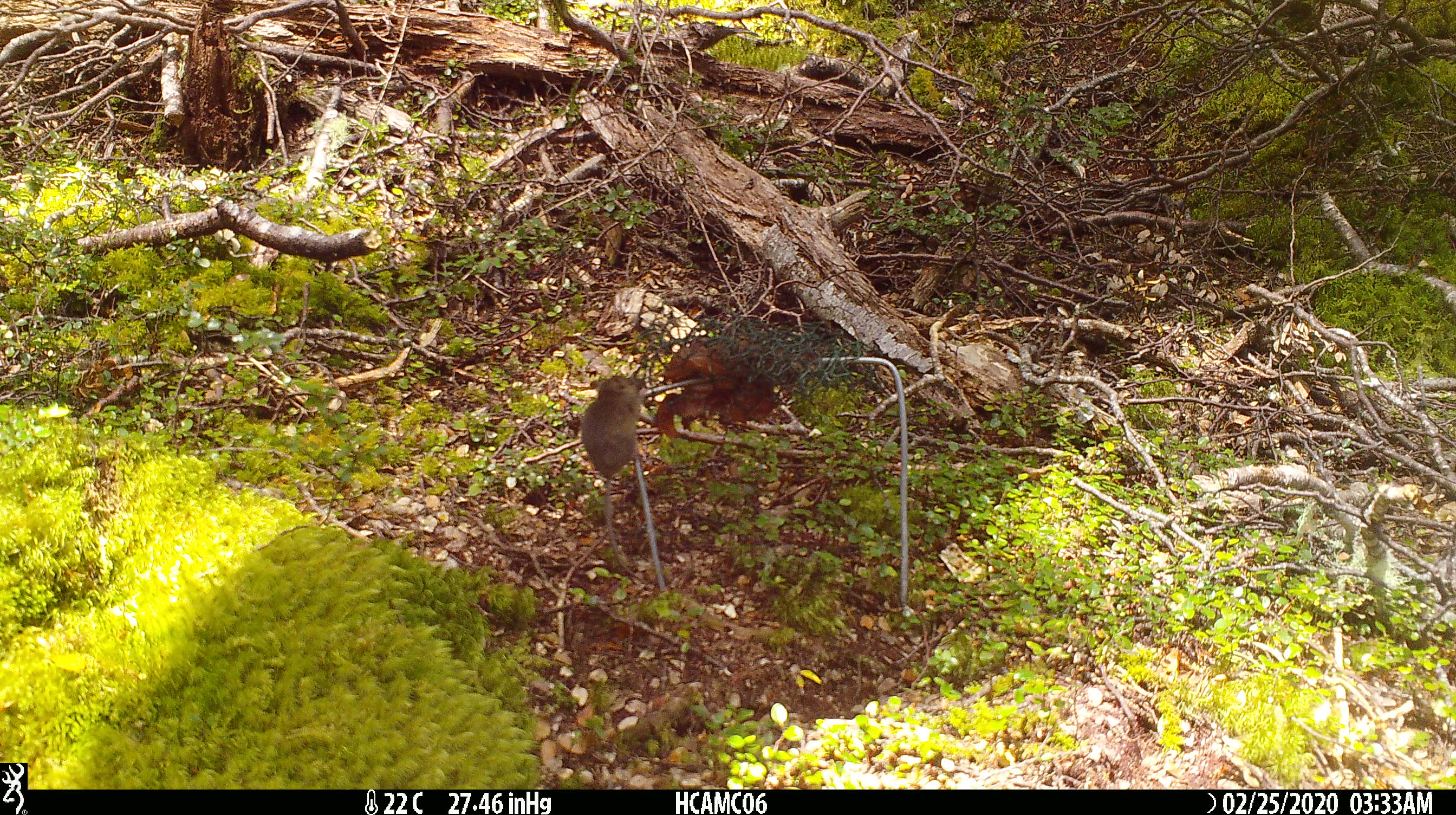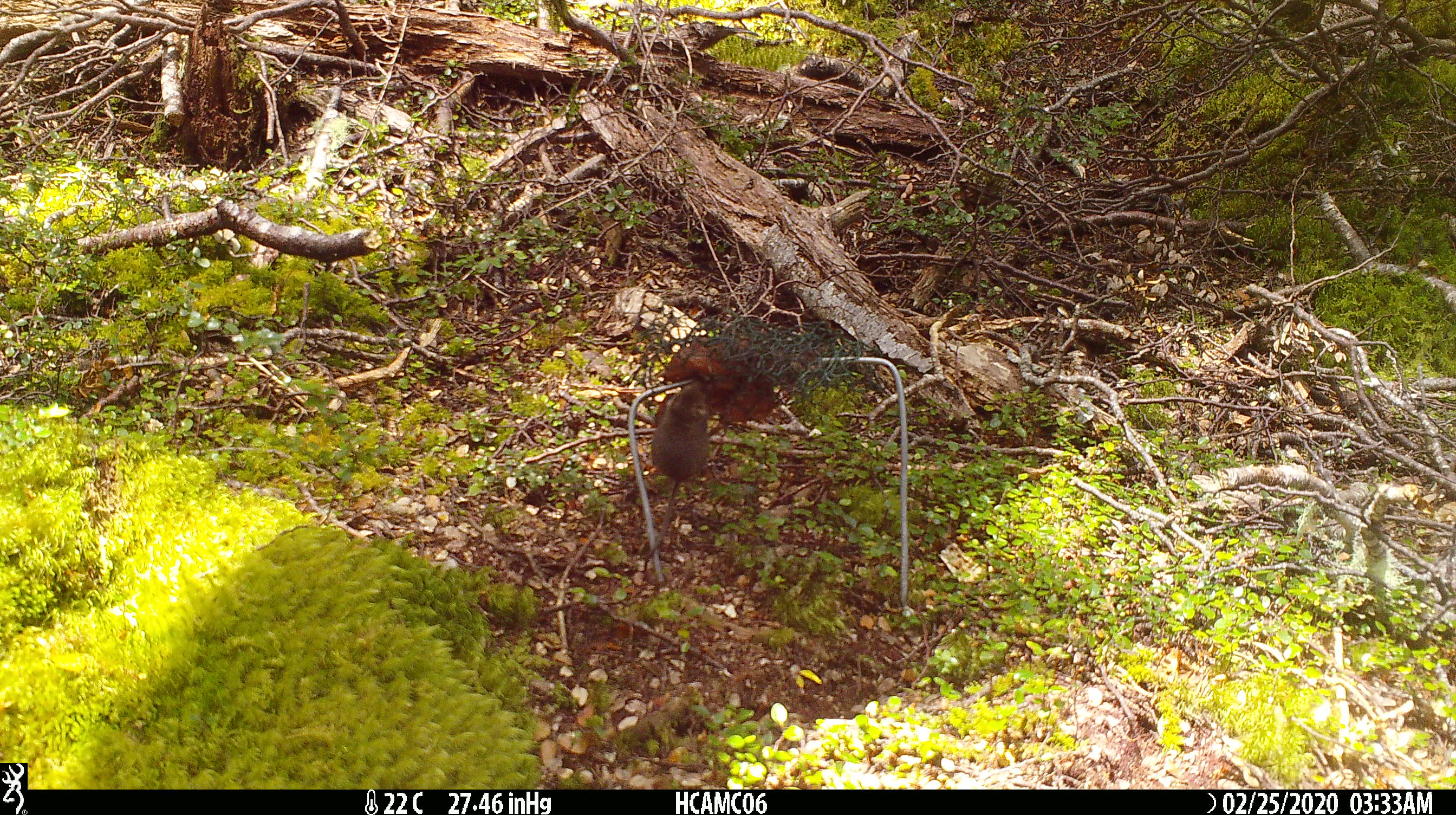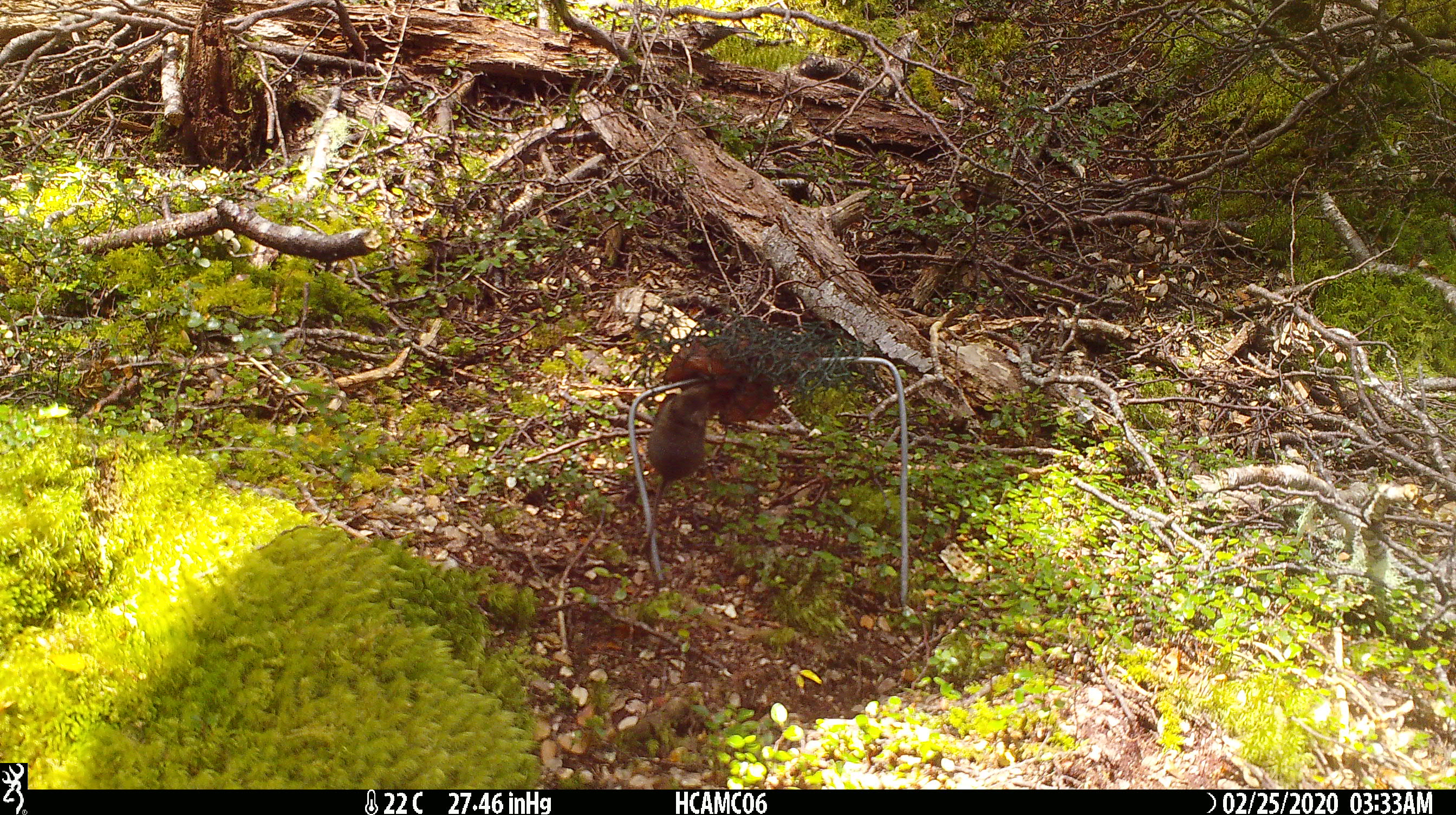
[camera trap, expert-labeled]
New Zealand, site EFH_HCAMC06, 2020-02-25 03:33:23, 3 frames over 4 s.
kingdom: Animalia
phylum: Chordata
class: Mammalia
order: Rodentia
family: Muridae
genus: Mus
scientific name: Mus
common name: mouse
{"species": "mouse (Mus)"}